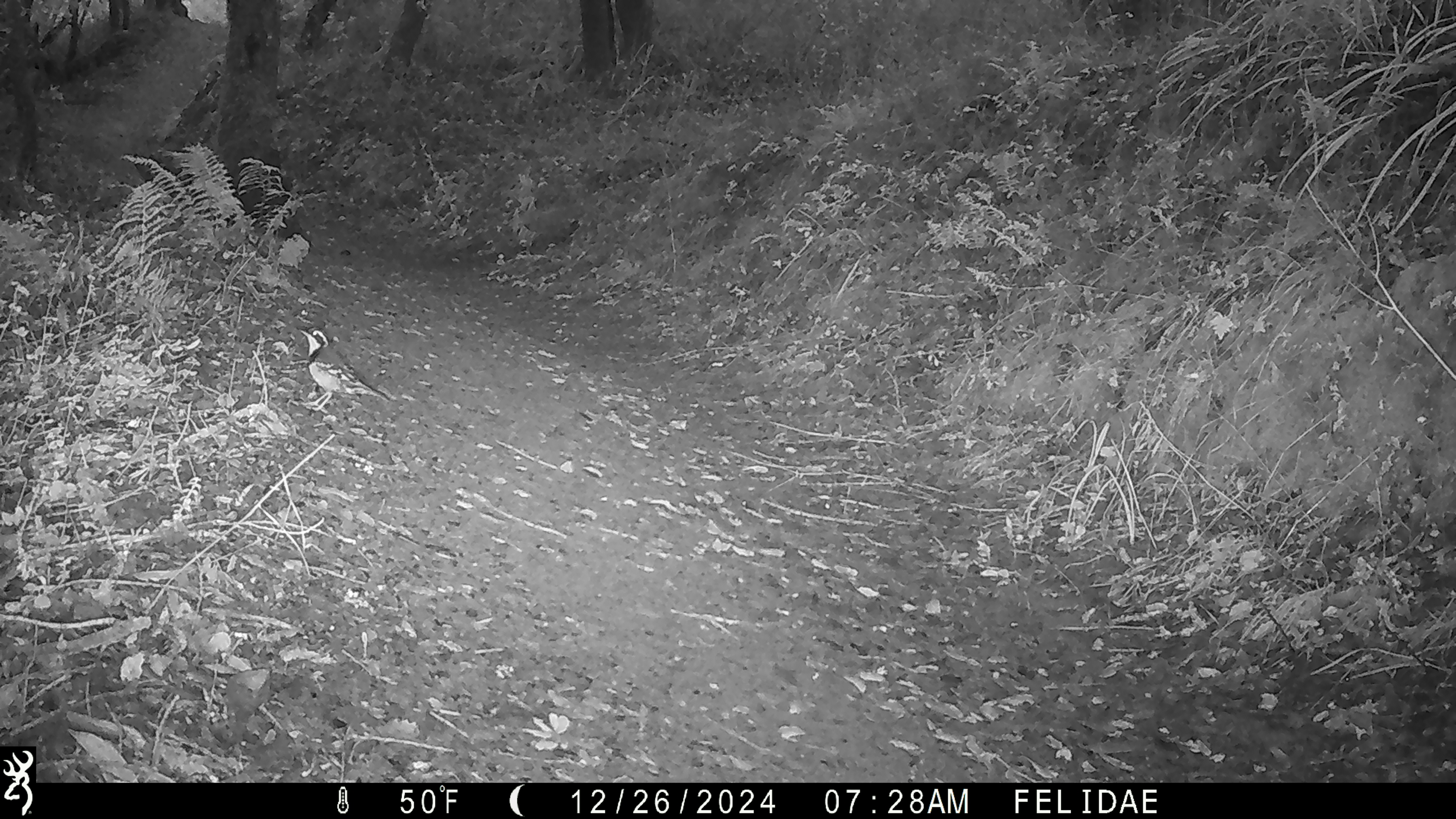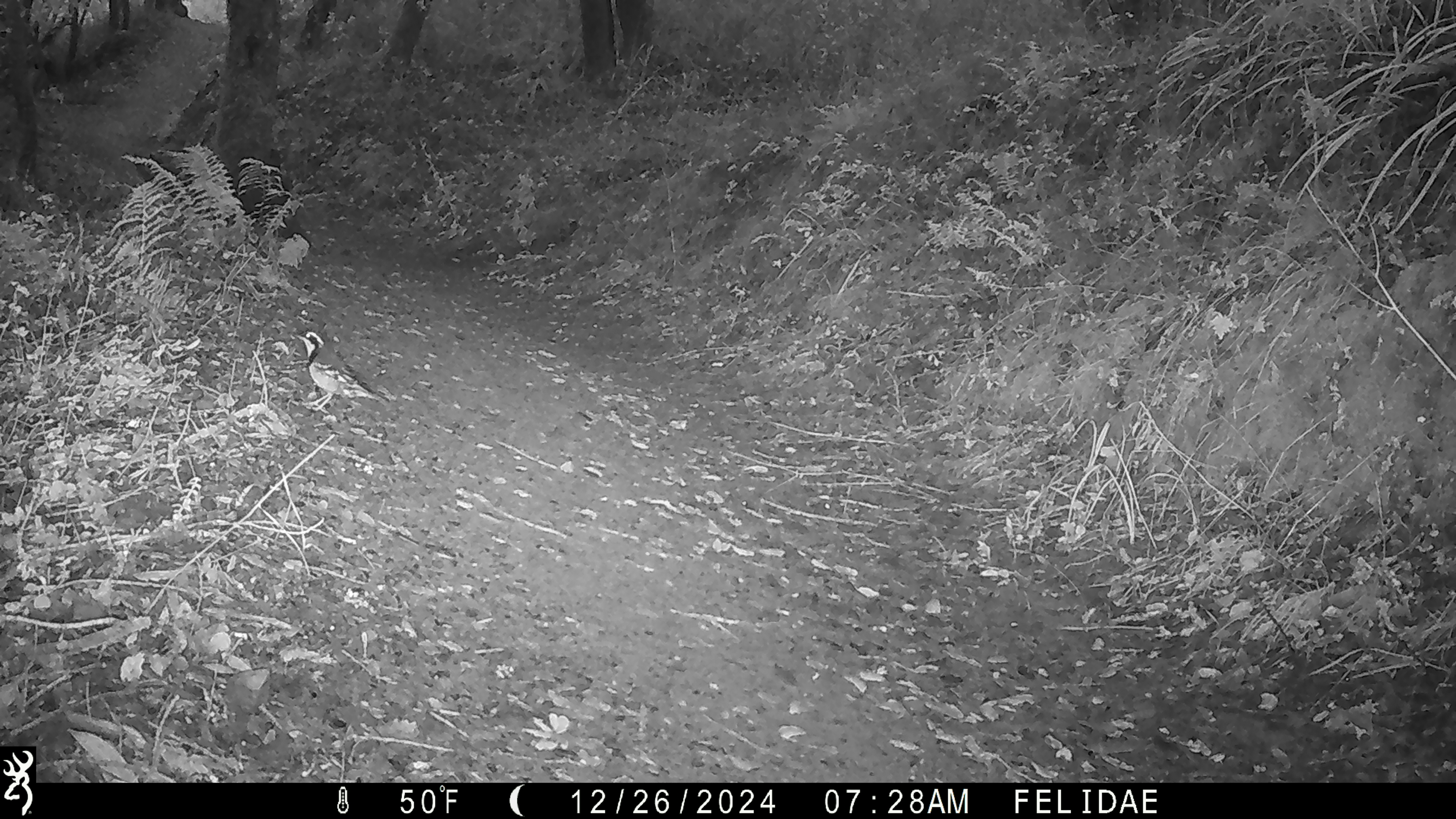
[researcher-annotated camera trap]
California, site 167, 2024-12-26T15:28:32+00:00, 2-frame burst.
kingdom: Animalia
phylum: Chordata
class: Aves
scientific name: Aves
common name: bird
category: unknown bird